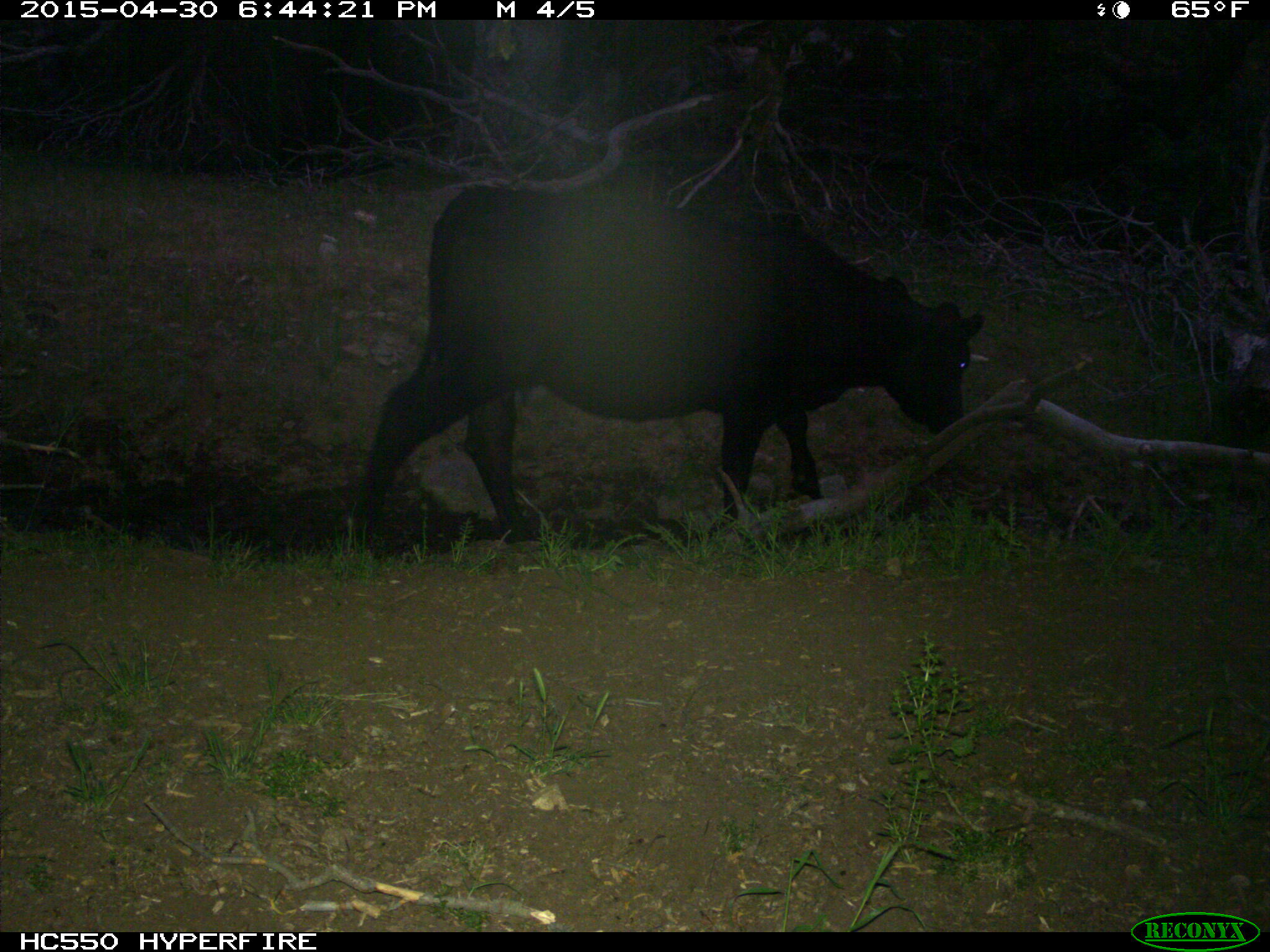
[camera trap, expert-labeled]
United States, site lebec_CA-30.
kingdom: Animalia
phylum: Chordata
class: Mammalia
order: Artiodactyla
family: Bovidae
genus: Bos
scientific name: Bos taurus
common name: domestic cow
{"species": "Bos taurus (domestic cow)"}